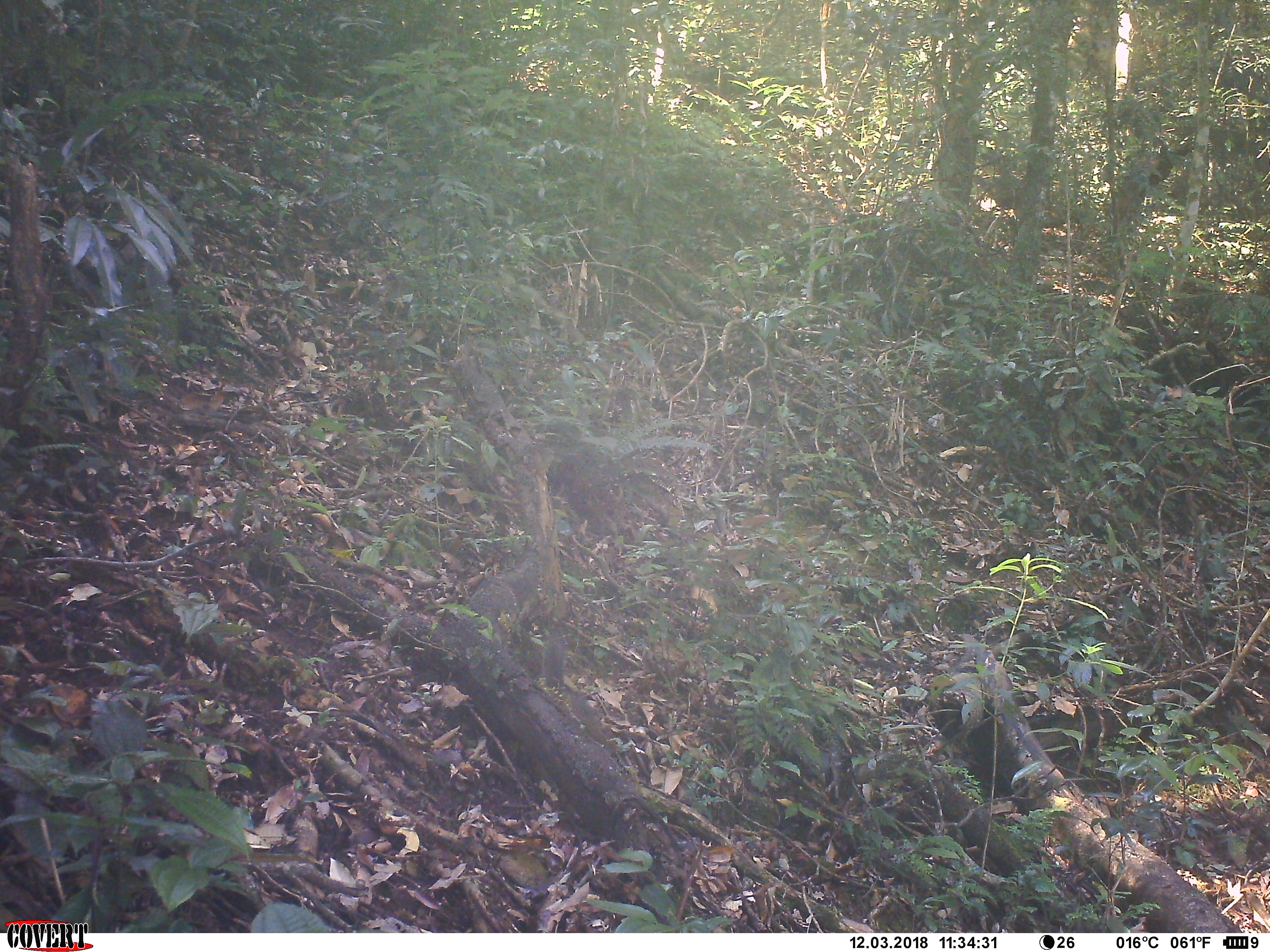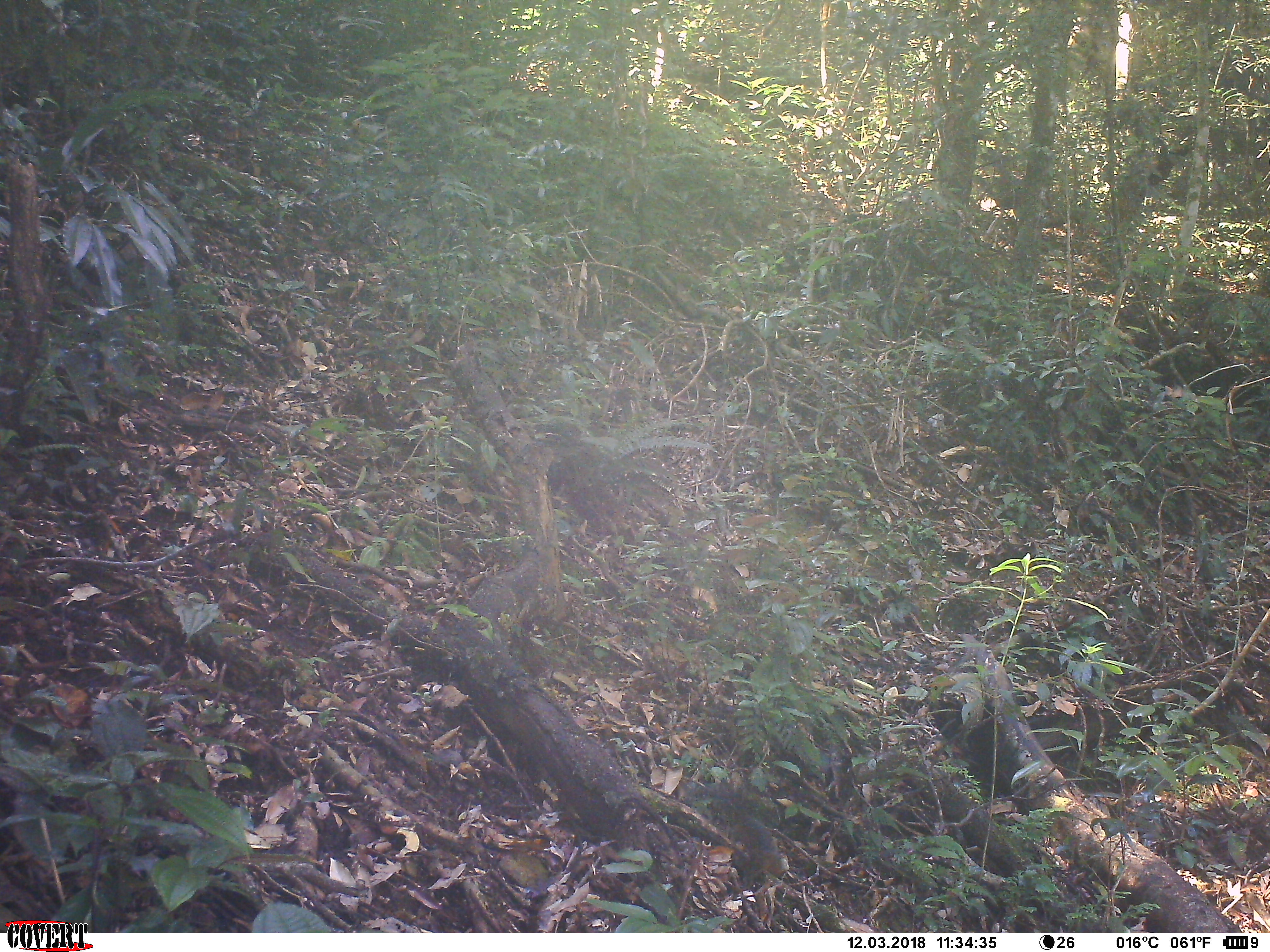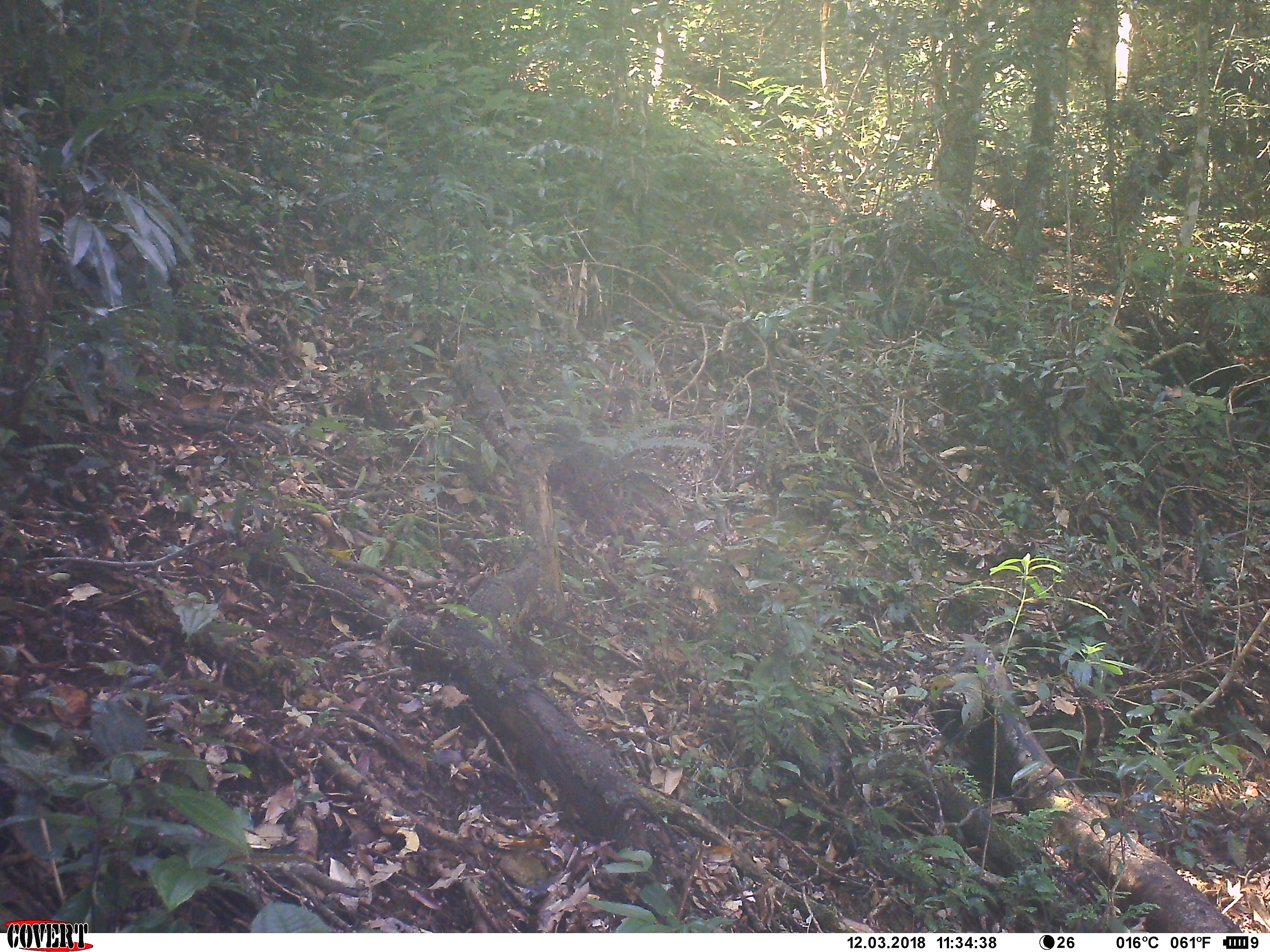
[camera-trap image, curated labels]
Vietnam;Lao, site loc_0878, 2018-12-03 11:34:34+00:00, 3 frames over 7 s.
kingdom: Animalia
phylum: Chordata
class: Mammalia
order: Rodentia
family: Sciuridae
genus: Dremomys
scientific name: Dremomys rufigenis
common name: red-cheeked squirrel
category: red cheeked squirrel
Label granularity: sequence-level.